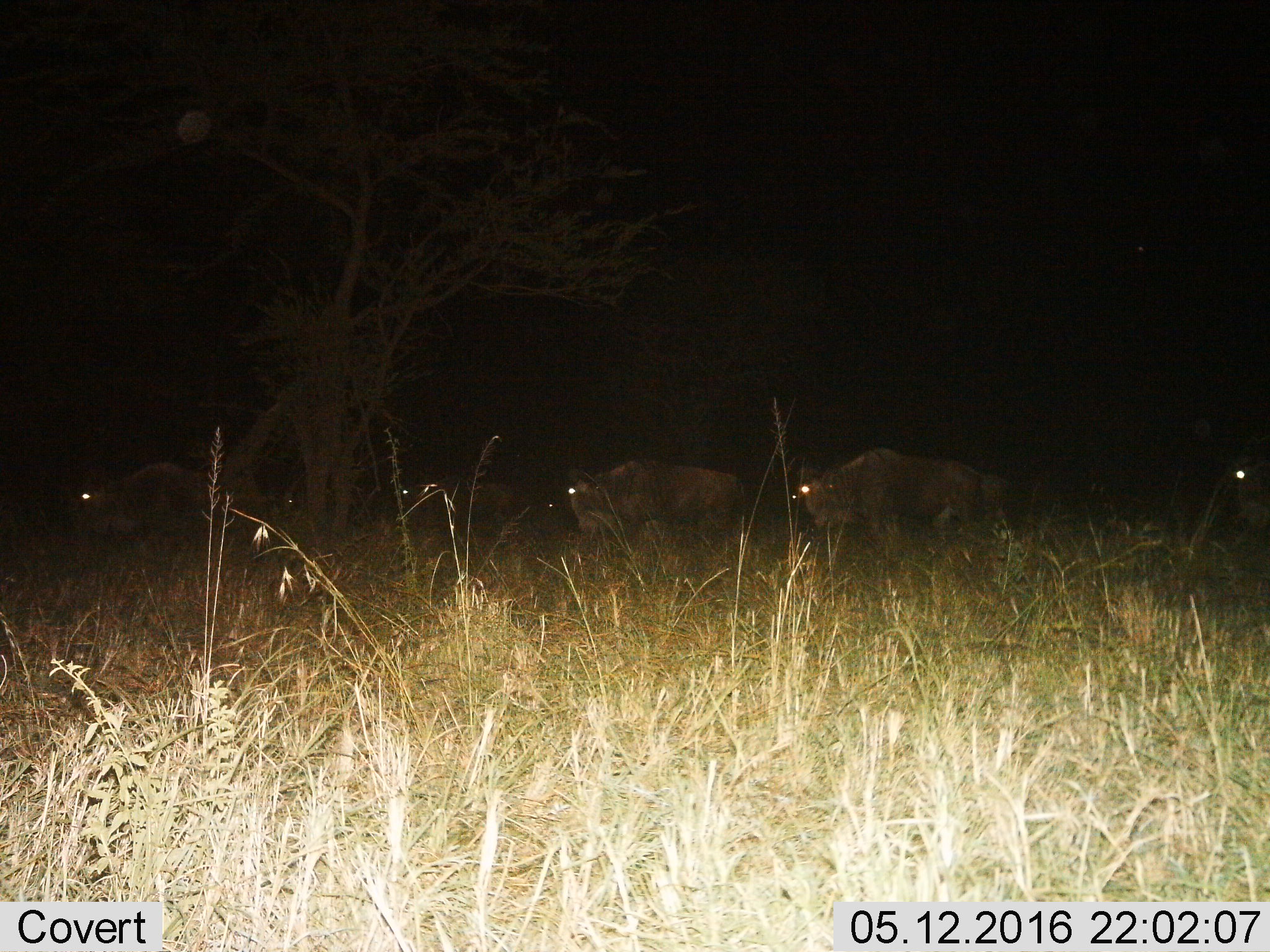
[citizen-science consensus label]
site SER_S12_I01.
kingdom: Animalia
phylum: Chordata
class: Mammalia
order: Artiodactyla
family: Bovidae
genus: Connochaetes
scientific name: Connochaetes taurinus taurinus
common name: blue wildebeest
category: wildebeestblue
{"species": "wildebeestblue (blue wildebeest) (Connochaetes taurinus taurinus)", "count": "7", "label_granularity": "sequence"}